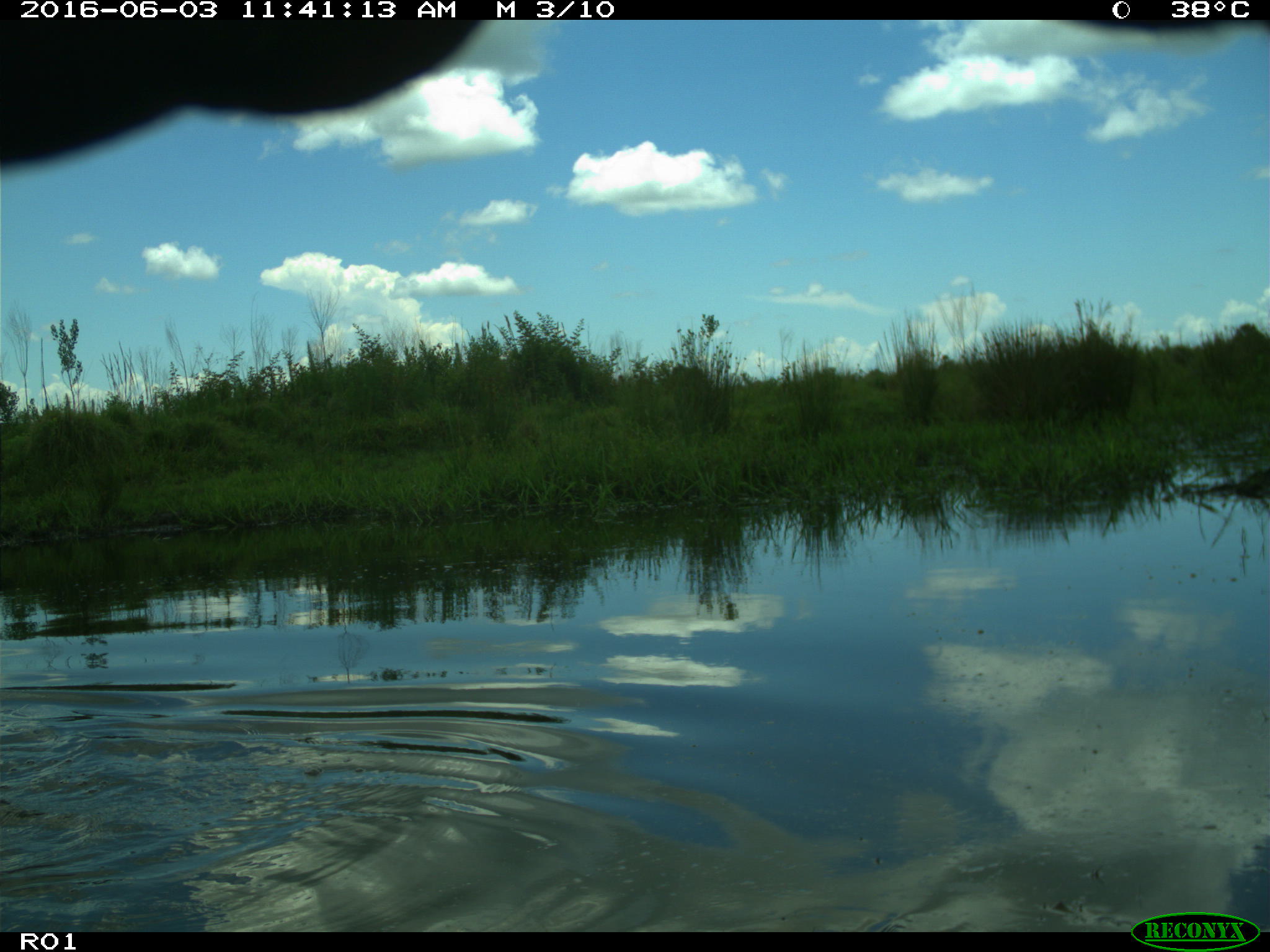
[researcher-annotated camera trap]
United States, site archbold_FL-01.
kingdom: Animalia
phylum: Chordata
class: Mammalia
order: Artiodactyla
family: Bovidae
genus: Bos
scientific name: Bos taurus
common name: domestic cow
Bos taurus (domestic cow).